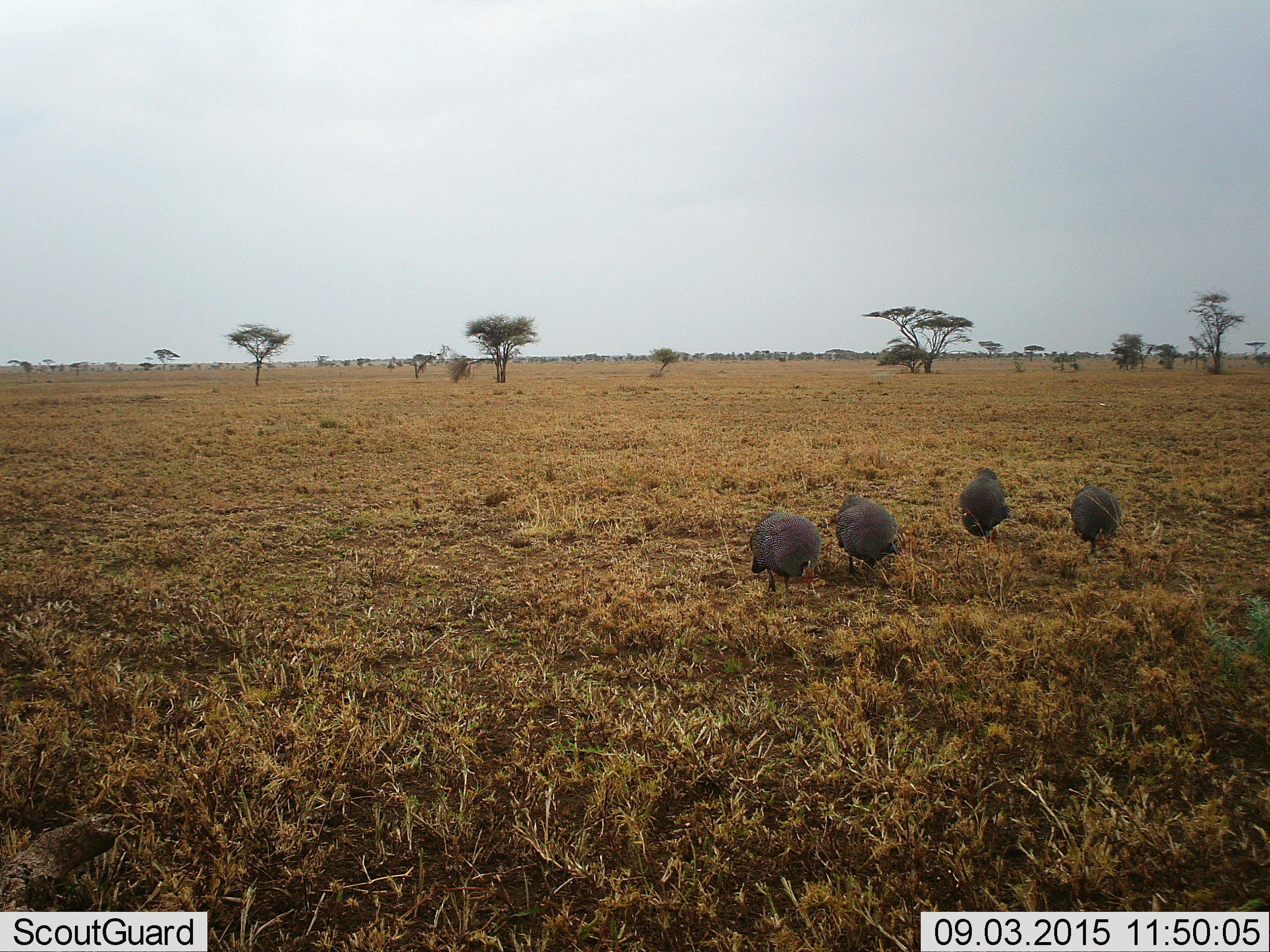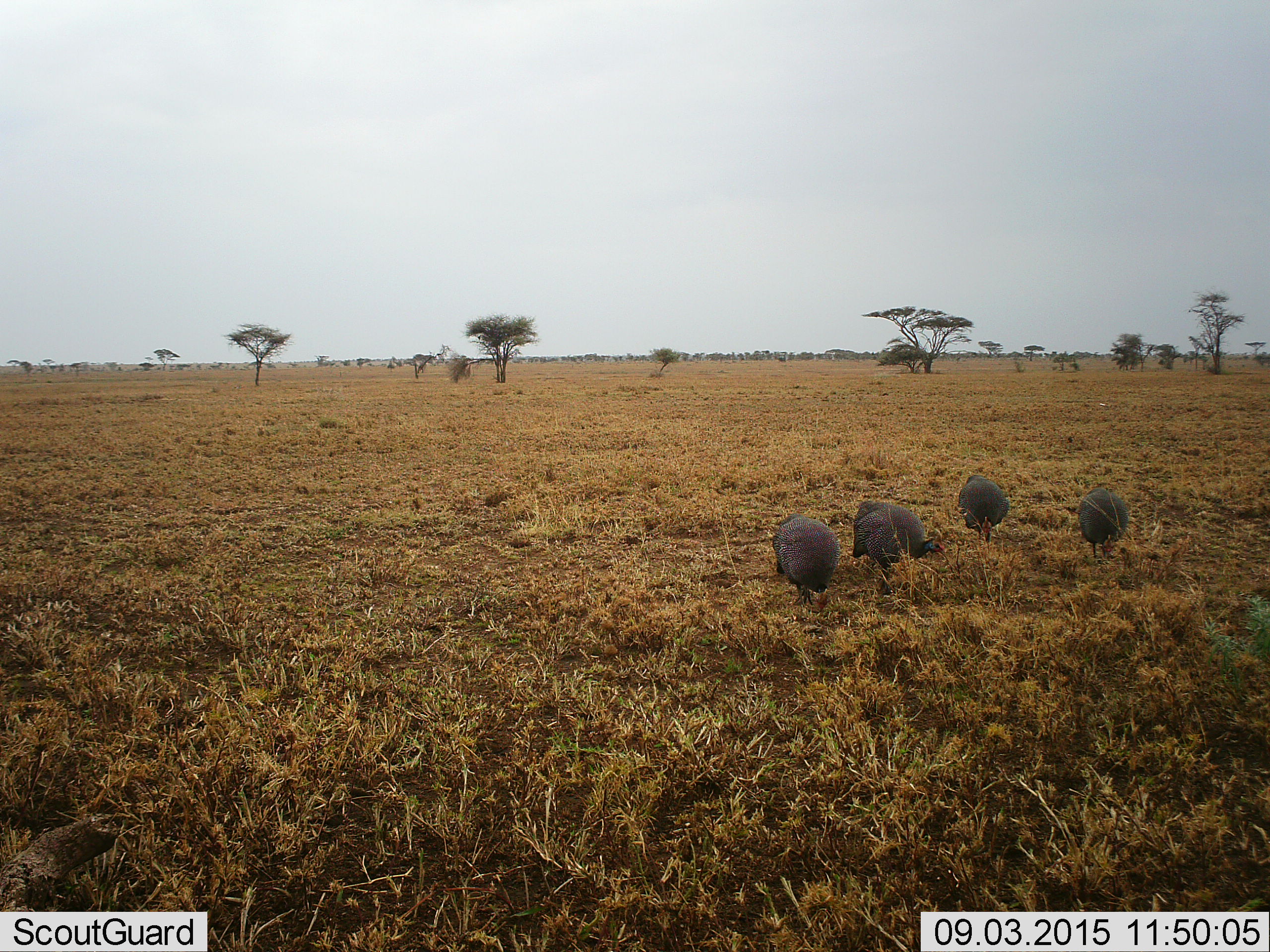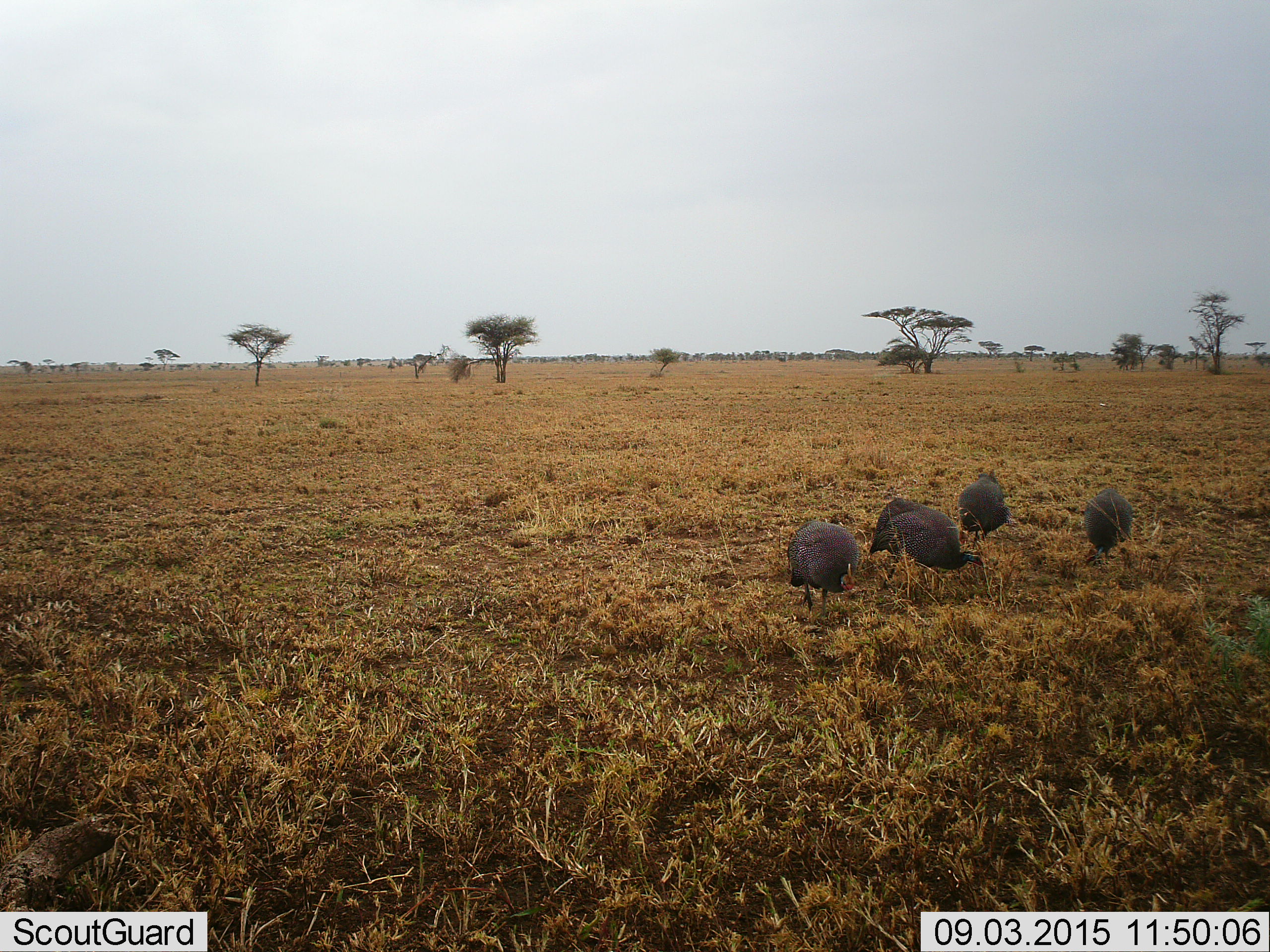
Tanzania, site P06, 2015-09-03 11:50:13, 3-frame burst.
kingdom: Animalia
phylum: Chordata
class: Aves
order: Galliformes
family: Numididae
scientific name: Numididae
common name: guinea fowl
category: guineafowl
Guineafowl (guinea fowl) (Numididae), count 4. Behavior (volunteer vote fractions): standing 25%, resting 0%, moving 62%, interacting 0%. Young present (vote fraction): 0%. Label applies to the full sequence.